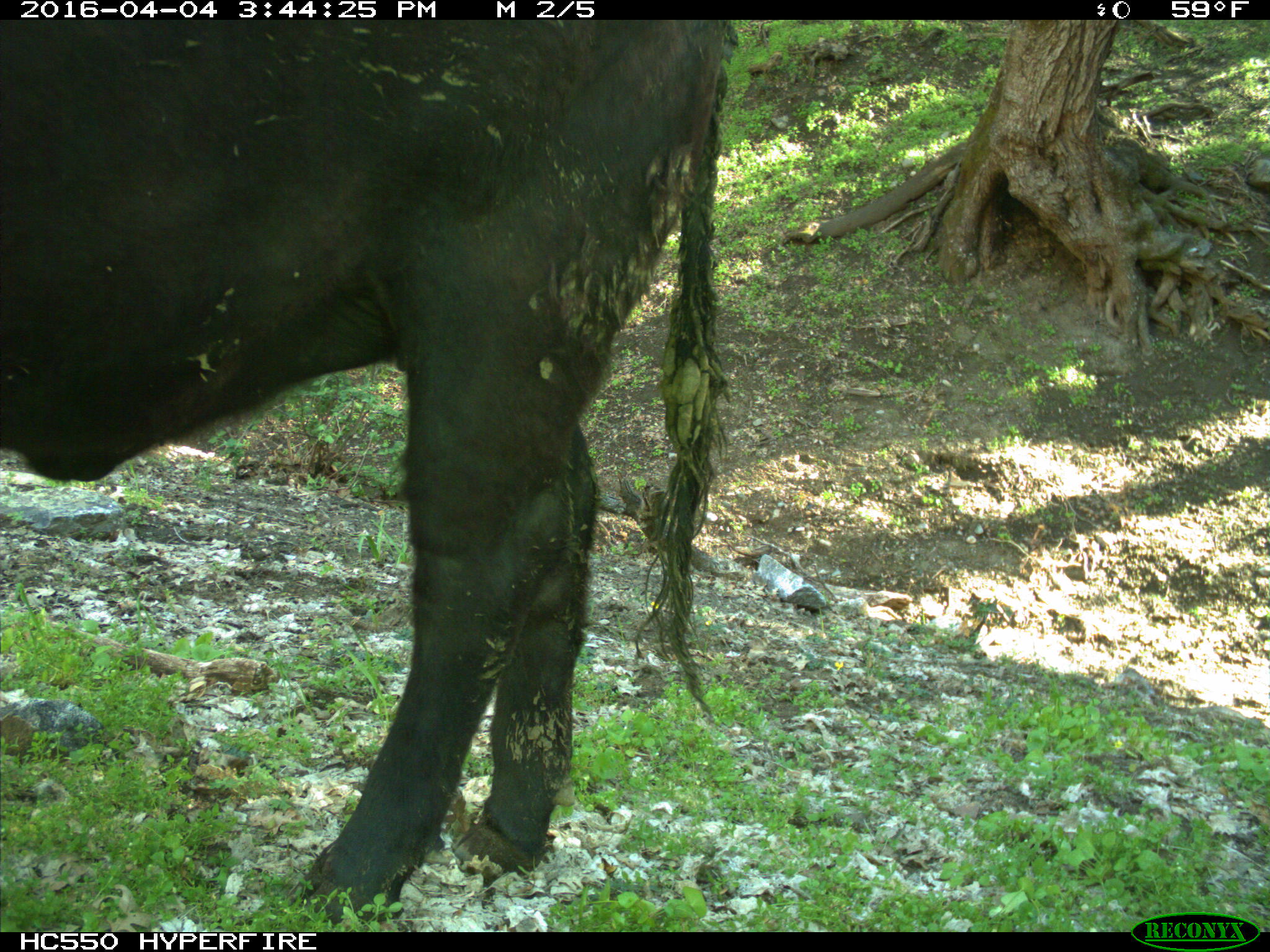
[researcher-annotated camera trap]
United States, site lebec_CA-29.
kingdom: Animalia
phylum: Chordata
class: Mammalia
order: Artiodactyla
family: Bovidae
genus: Bos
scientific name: Bos taurus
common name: domestic cow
Bos taurus (domestic cow).